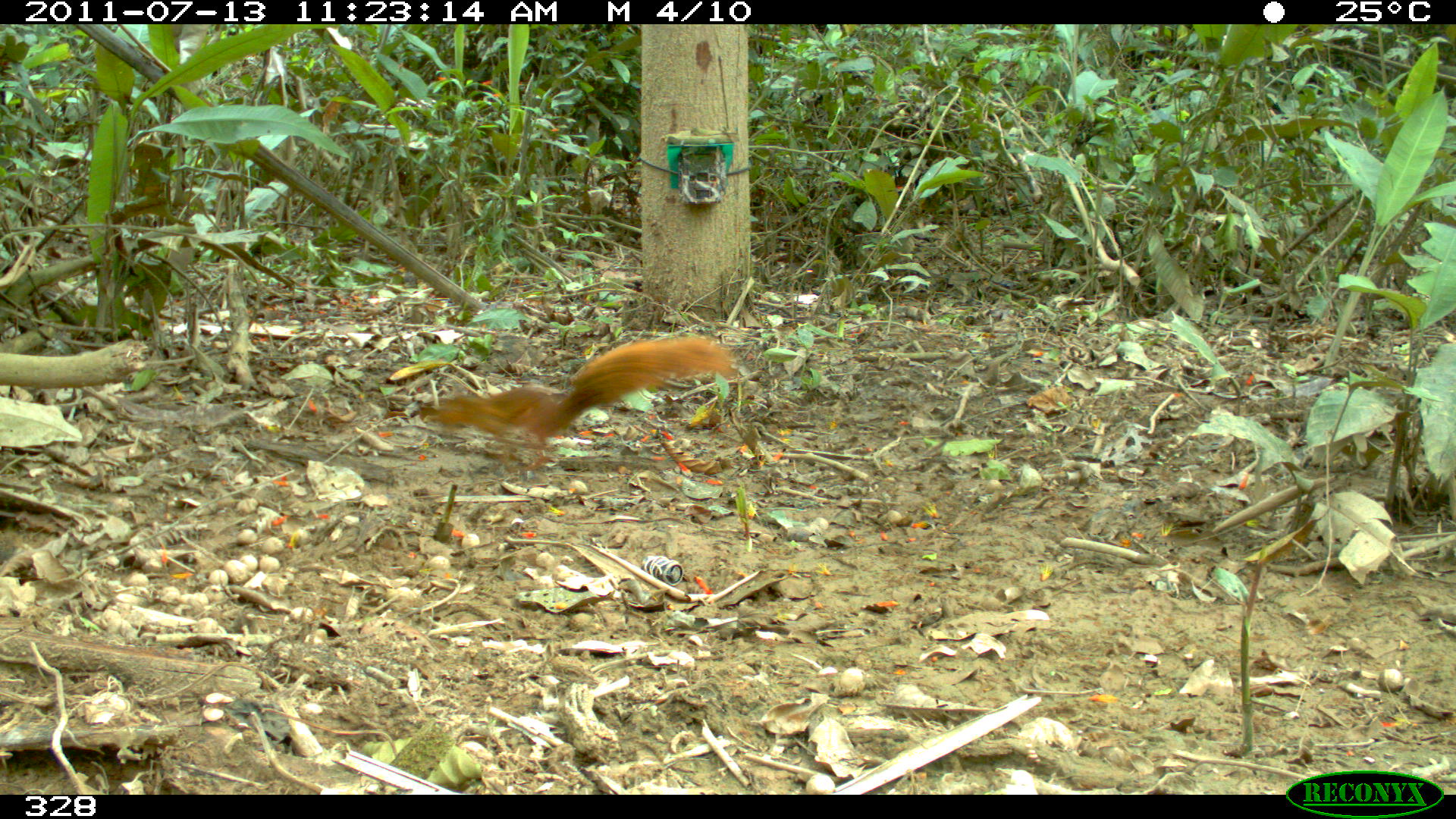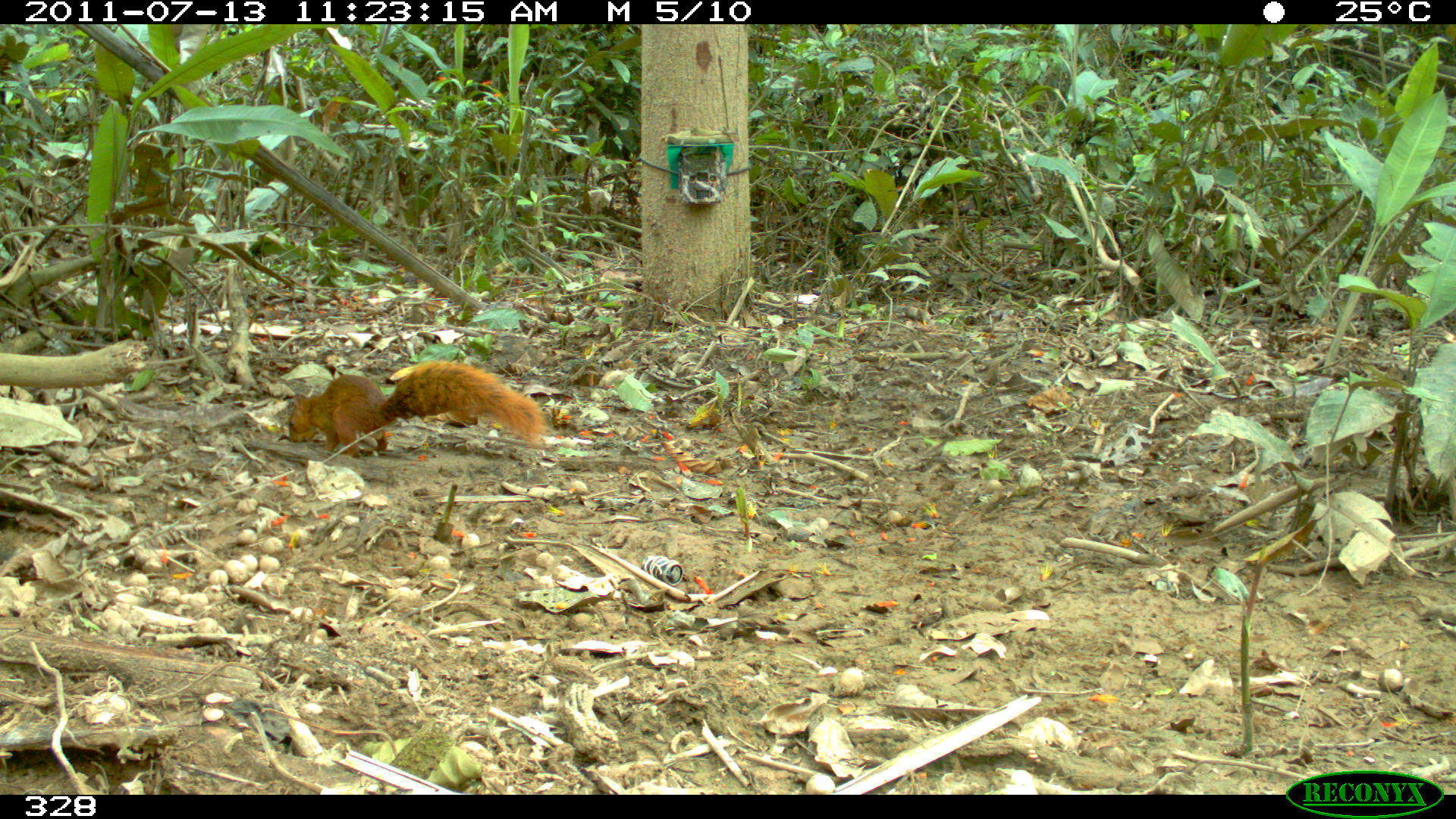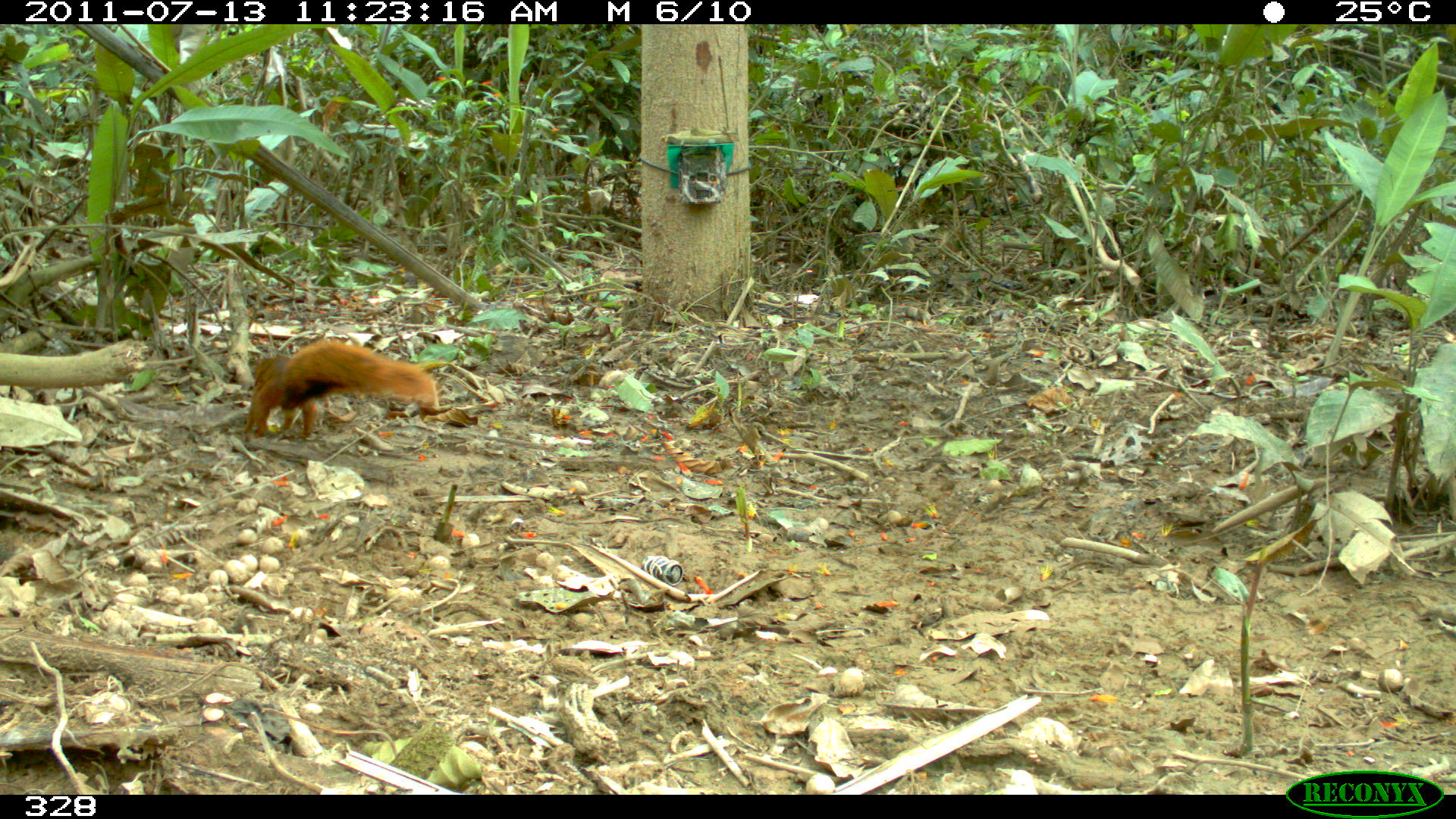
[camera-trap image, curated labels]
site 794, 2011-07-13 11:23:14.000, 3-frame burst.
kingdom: Animalia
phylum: Chordata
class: Mammalia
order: Rodentia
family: Sciuridae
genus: Sciurus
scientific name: Sciurus spadiceus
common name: southern amazon red squirrel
Sciurus spadiceus (southern amazon red squirrel).